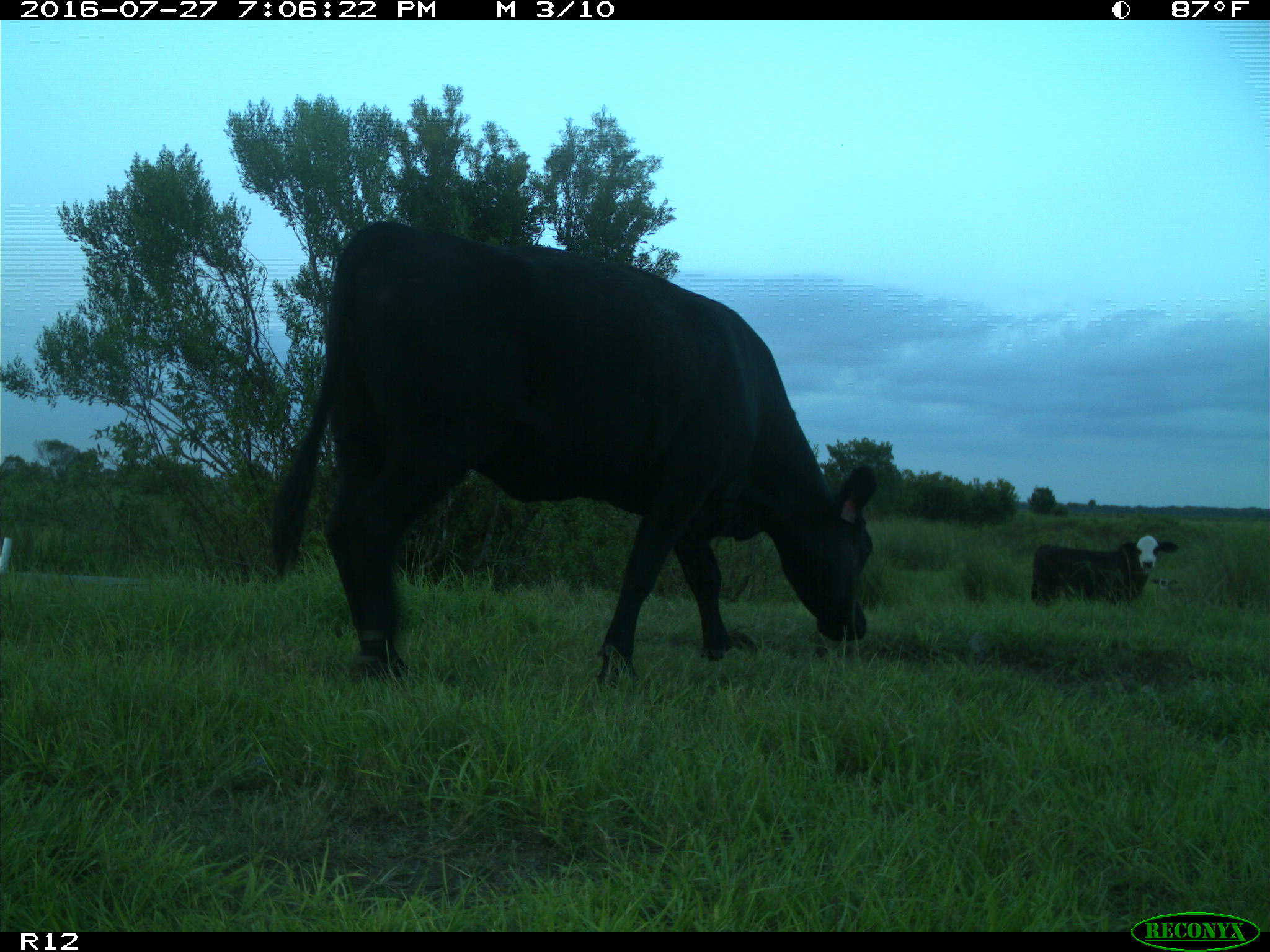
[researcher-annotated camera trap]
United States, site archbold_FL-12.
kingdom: Animalia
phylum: Chordata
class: Mammalia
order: Artiodactyla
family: Bovidae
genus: Bos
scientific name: Bos taurus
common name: domestic cow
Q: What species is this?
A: Bos taurus (domestic cow).